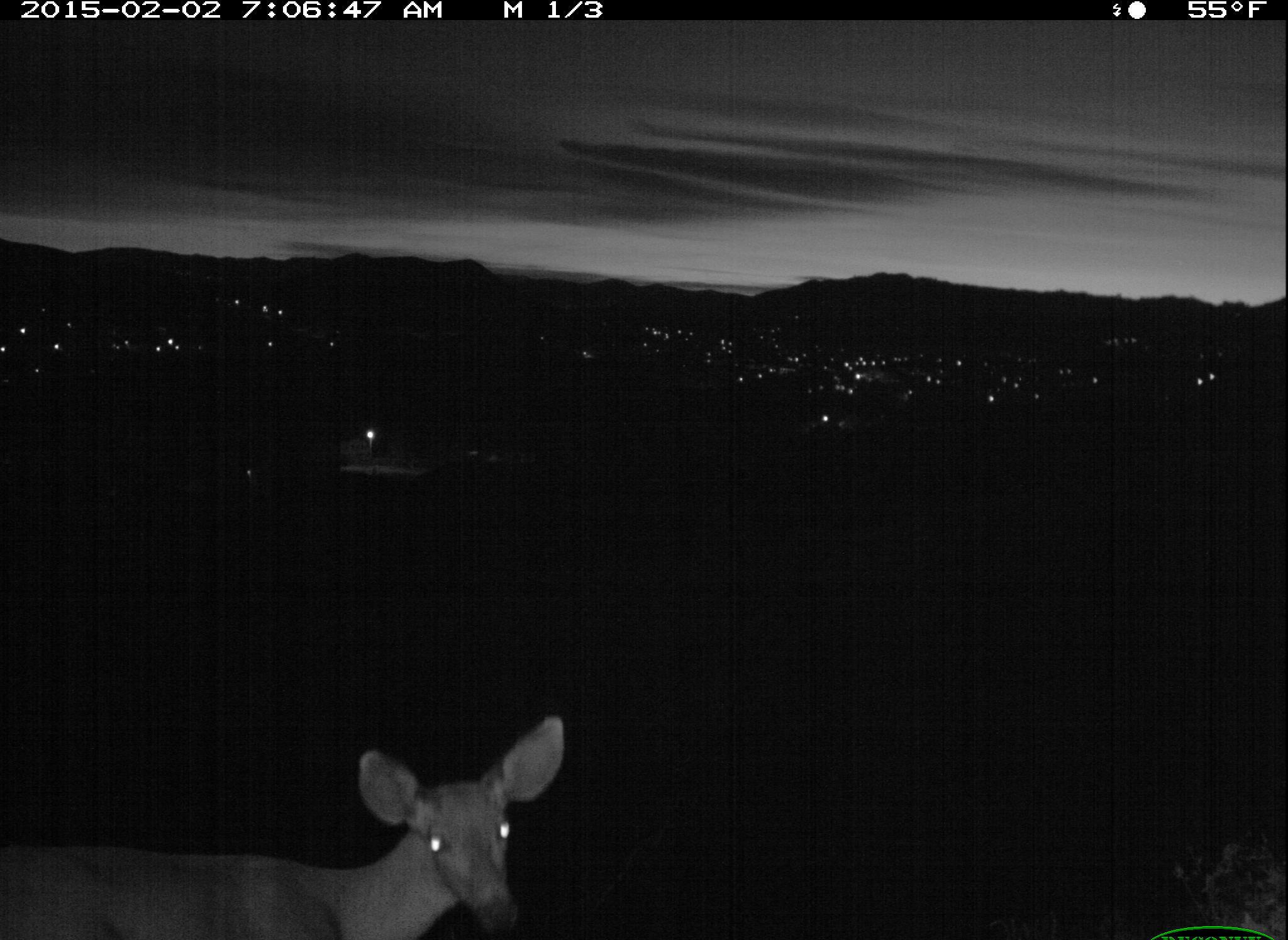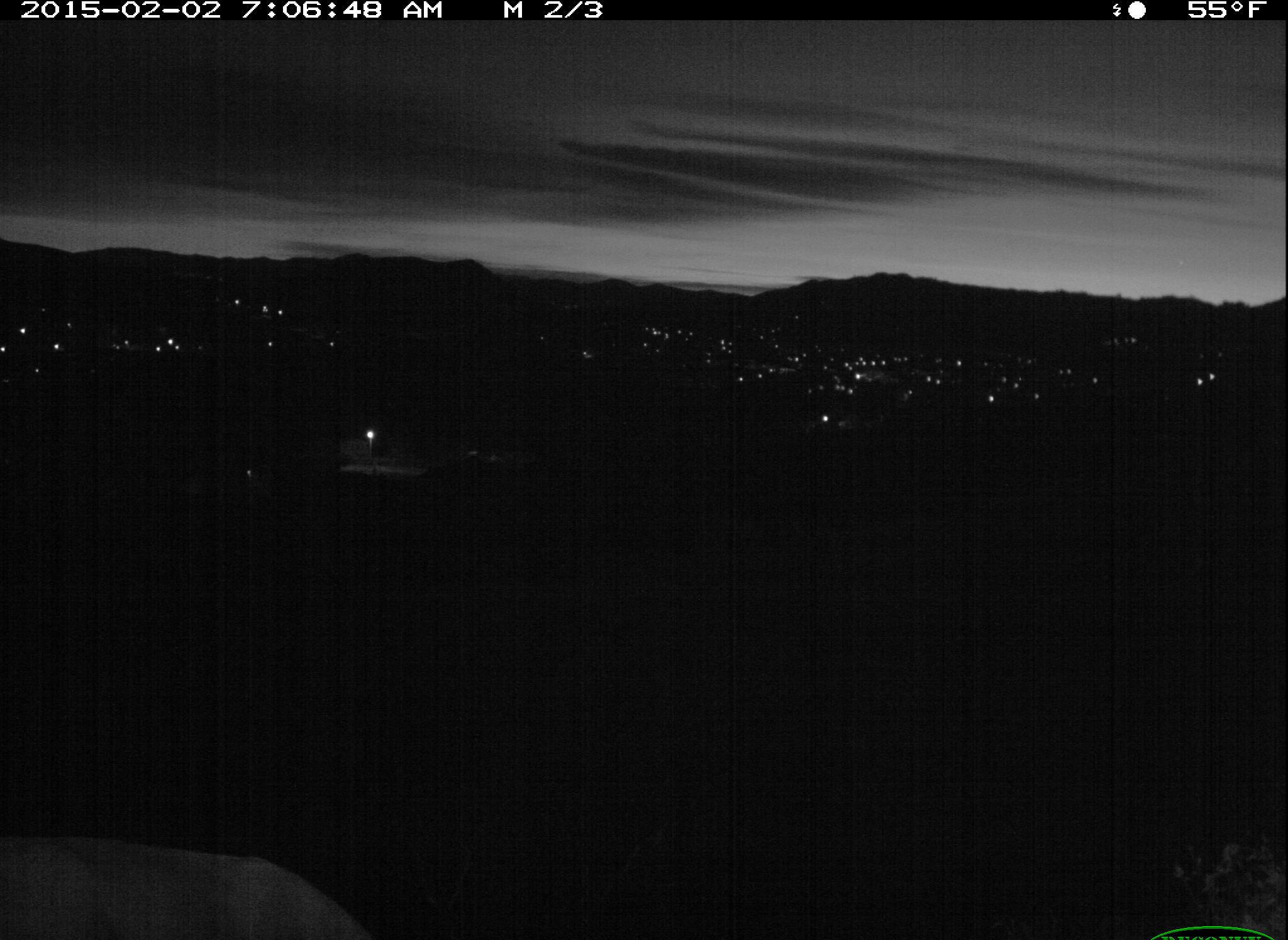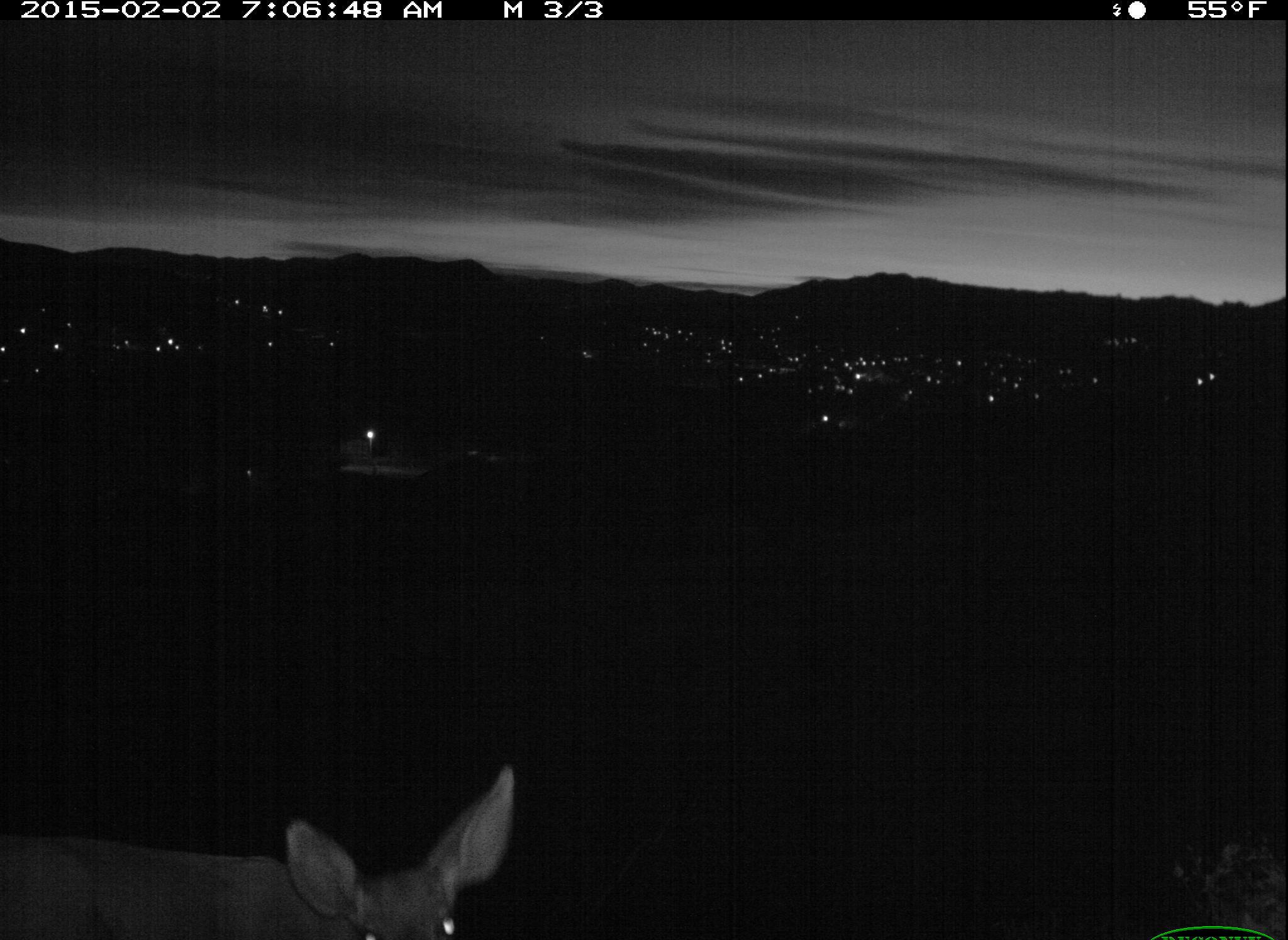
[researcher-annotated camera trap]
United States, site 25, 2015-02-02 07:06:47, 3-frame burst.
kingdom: Animalia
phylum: Chordata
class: Mammalia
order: Artiodactyla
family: Cervidae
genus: Odocoileus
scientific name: Odocoileus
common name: deer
Deer (Odocoileus).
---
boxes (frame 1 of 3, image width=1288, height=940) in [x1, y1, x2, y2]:
deer: [2, 716, 567, 940]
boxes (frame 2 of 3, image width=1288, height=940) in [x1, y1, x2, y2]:
deer: [0, 840, 370, 940]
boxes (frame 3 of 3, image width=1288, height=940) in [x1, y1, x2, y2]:
deer: [1, 763, 511, 940]